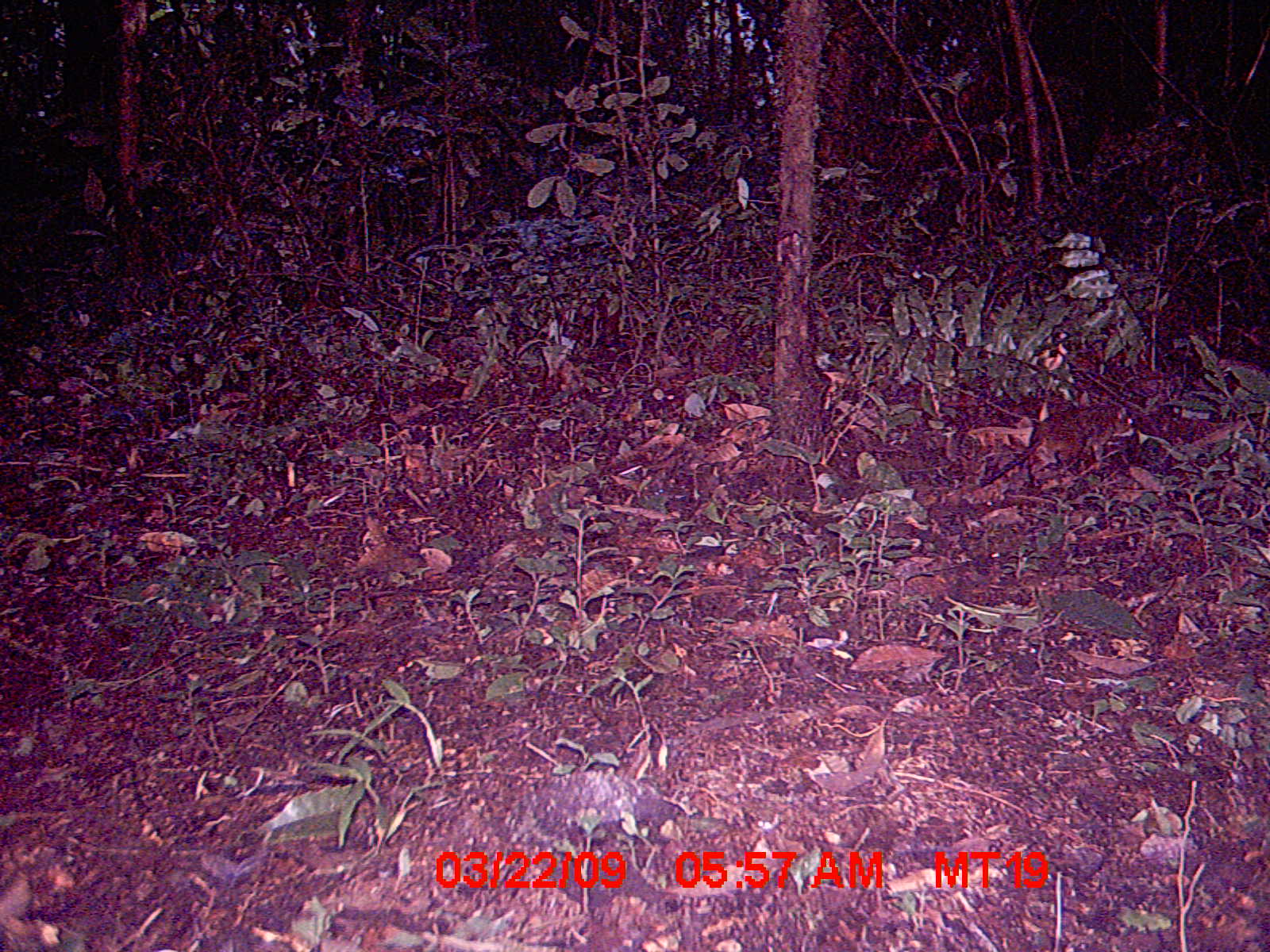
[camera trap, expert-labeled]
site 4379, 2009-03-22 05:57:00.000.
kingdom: Animalia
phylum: Chordata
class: Mammalia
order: Rodentia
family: Nesomyidae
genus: Nesomys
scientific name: Nesomys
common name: nesomys rodents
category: nesomys sp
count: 1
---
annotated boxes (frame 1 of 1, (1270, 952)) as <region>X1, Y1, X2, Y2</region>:
nesomys sp: <region>979, 402, 1133, 488</region>